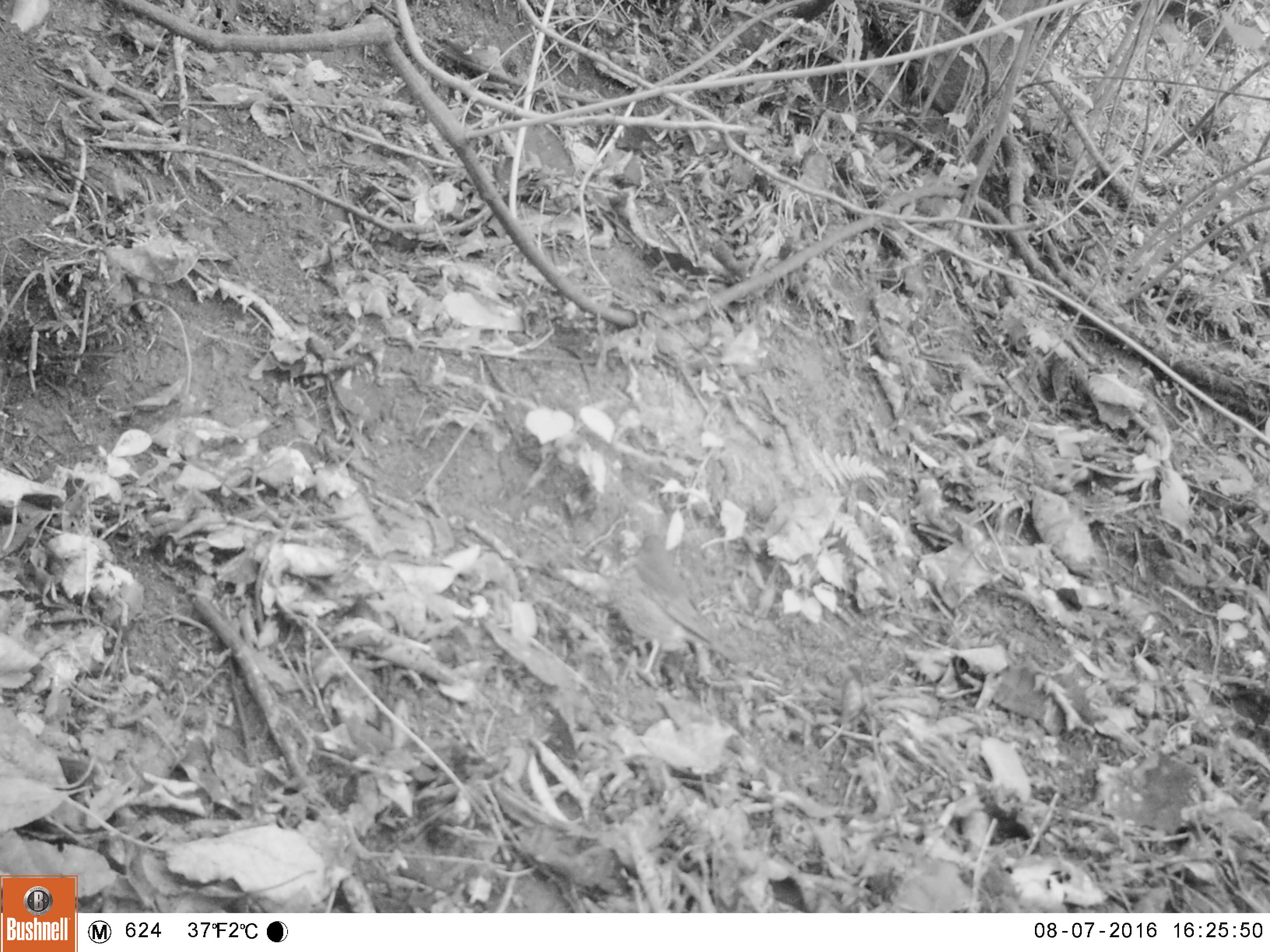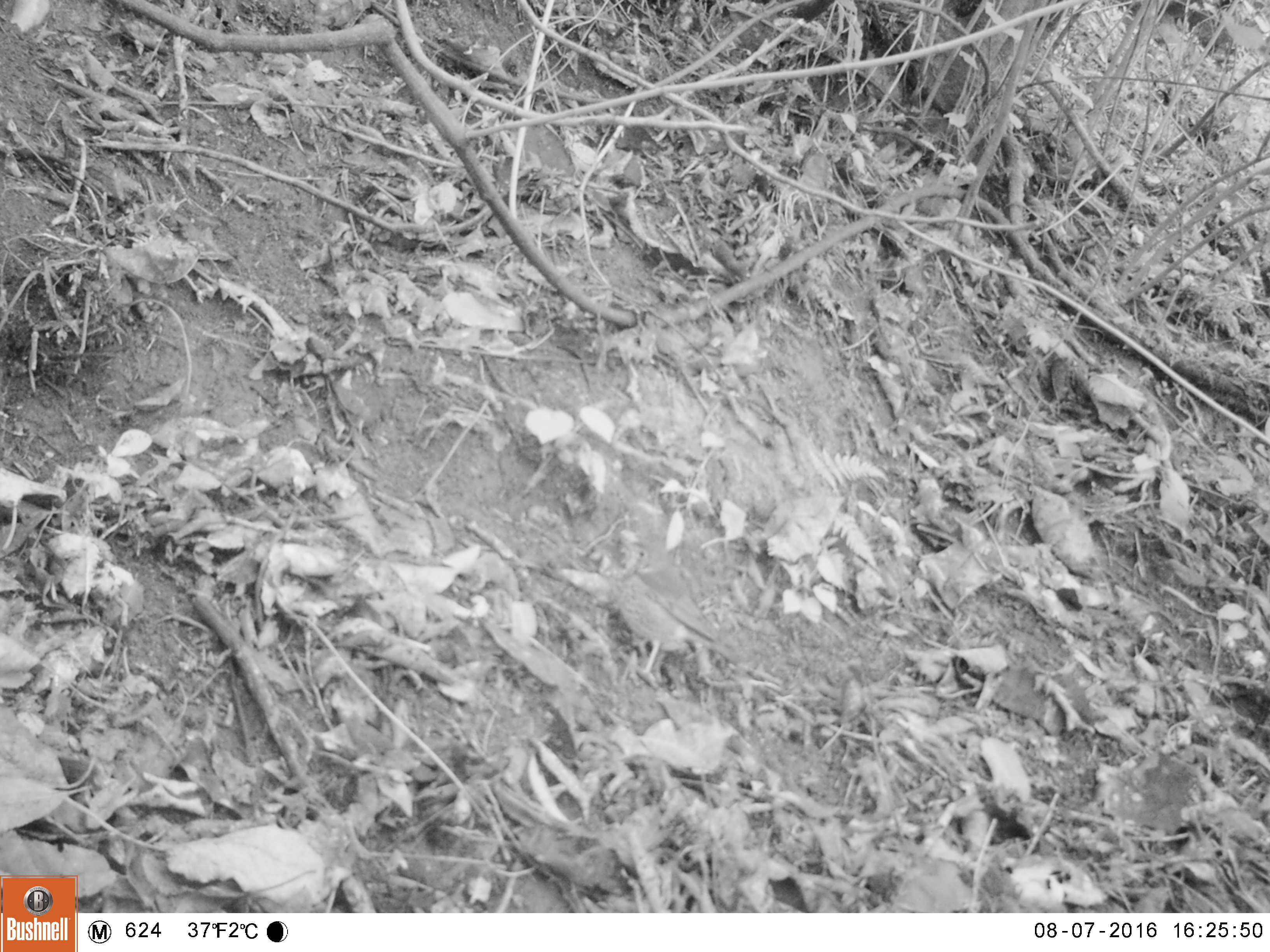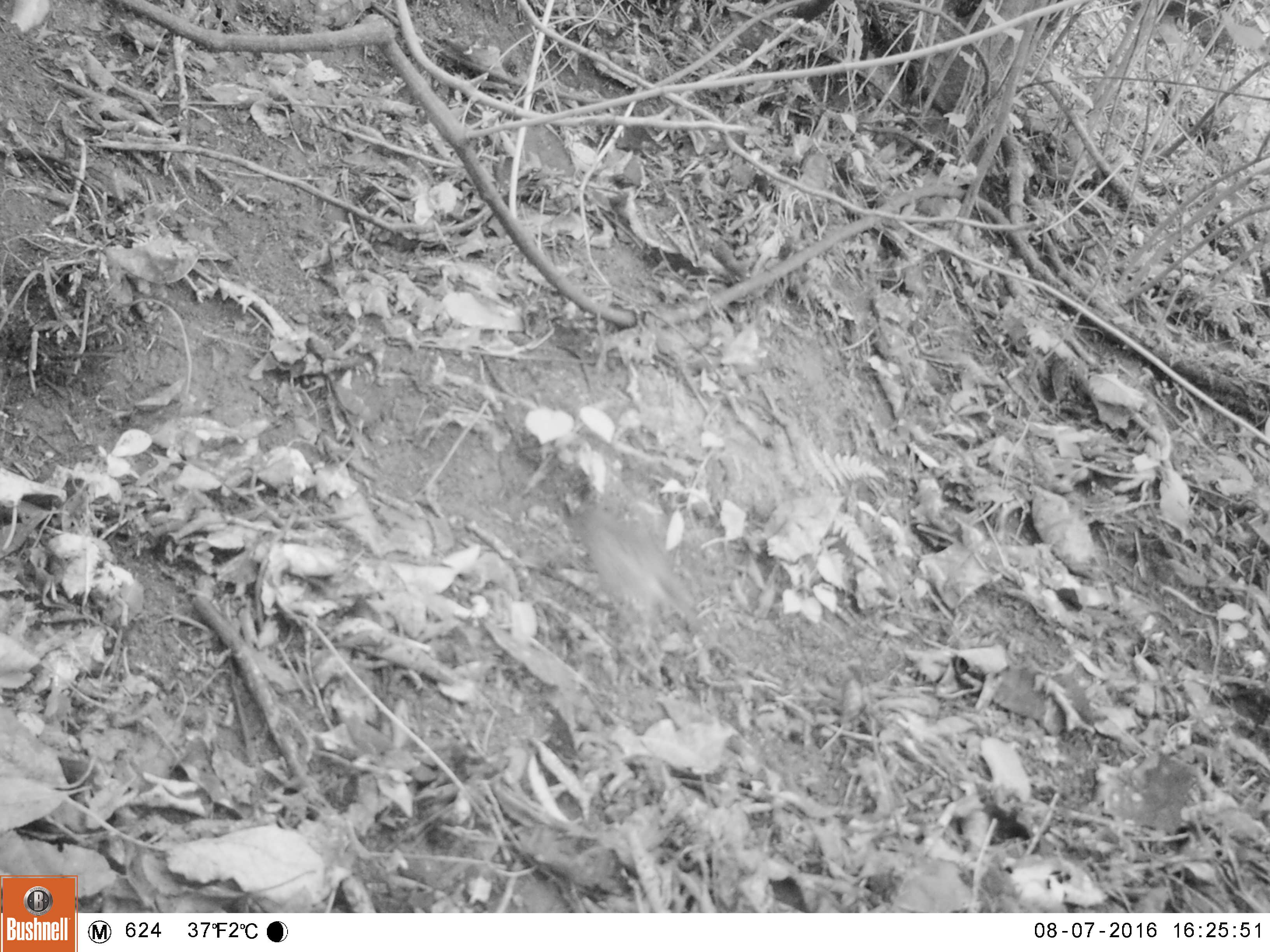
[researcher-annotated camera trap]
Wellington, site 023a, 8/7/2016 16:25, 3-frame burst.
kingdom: Animalia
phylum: Chordata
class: Aves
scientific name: Aves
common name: bird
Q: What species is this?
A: Bird (Aves).